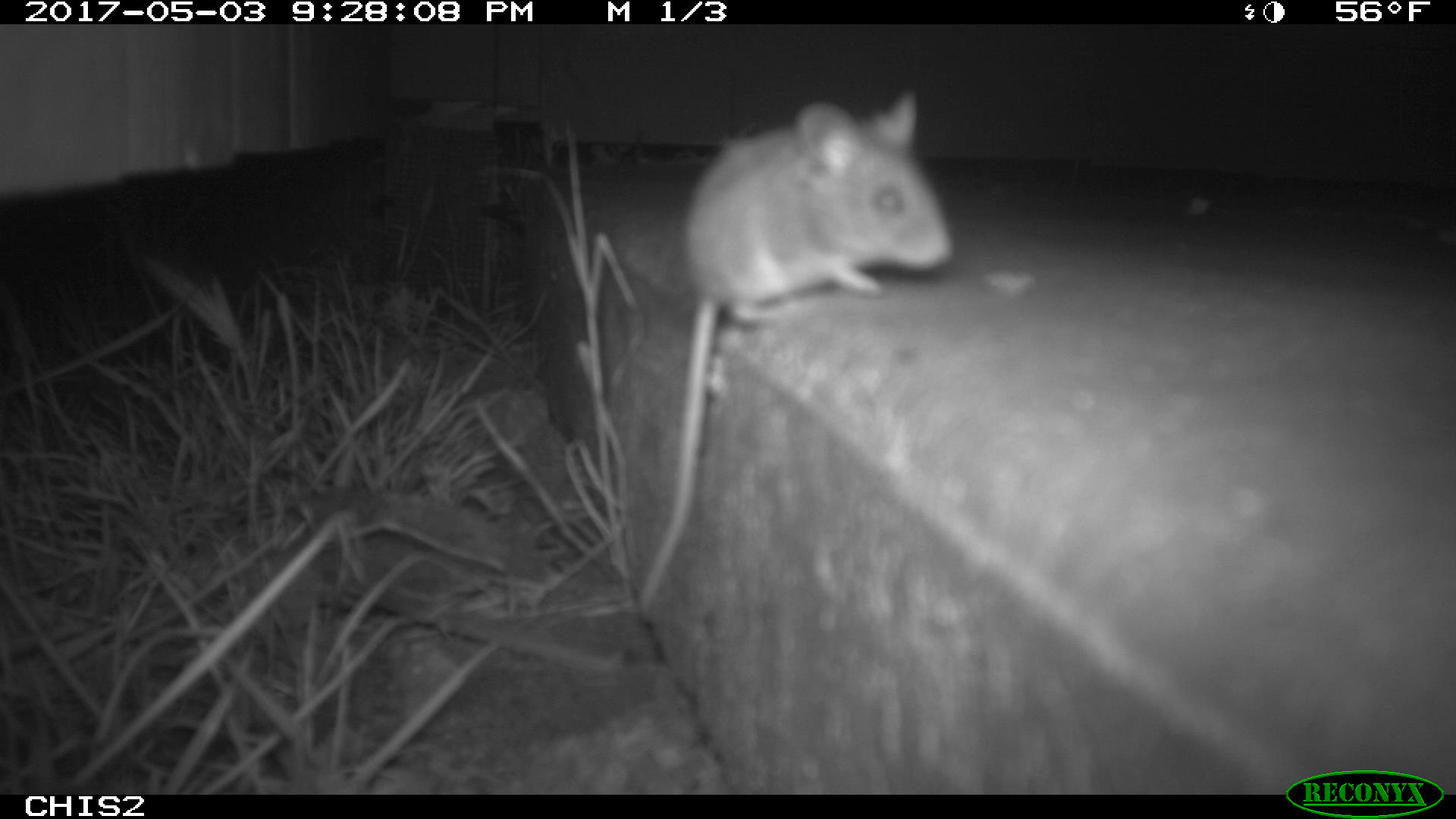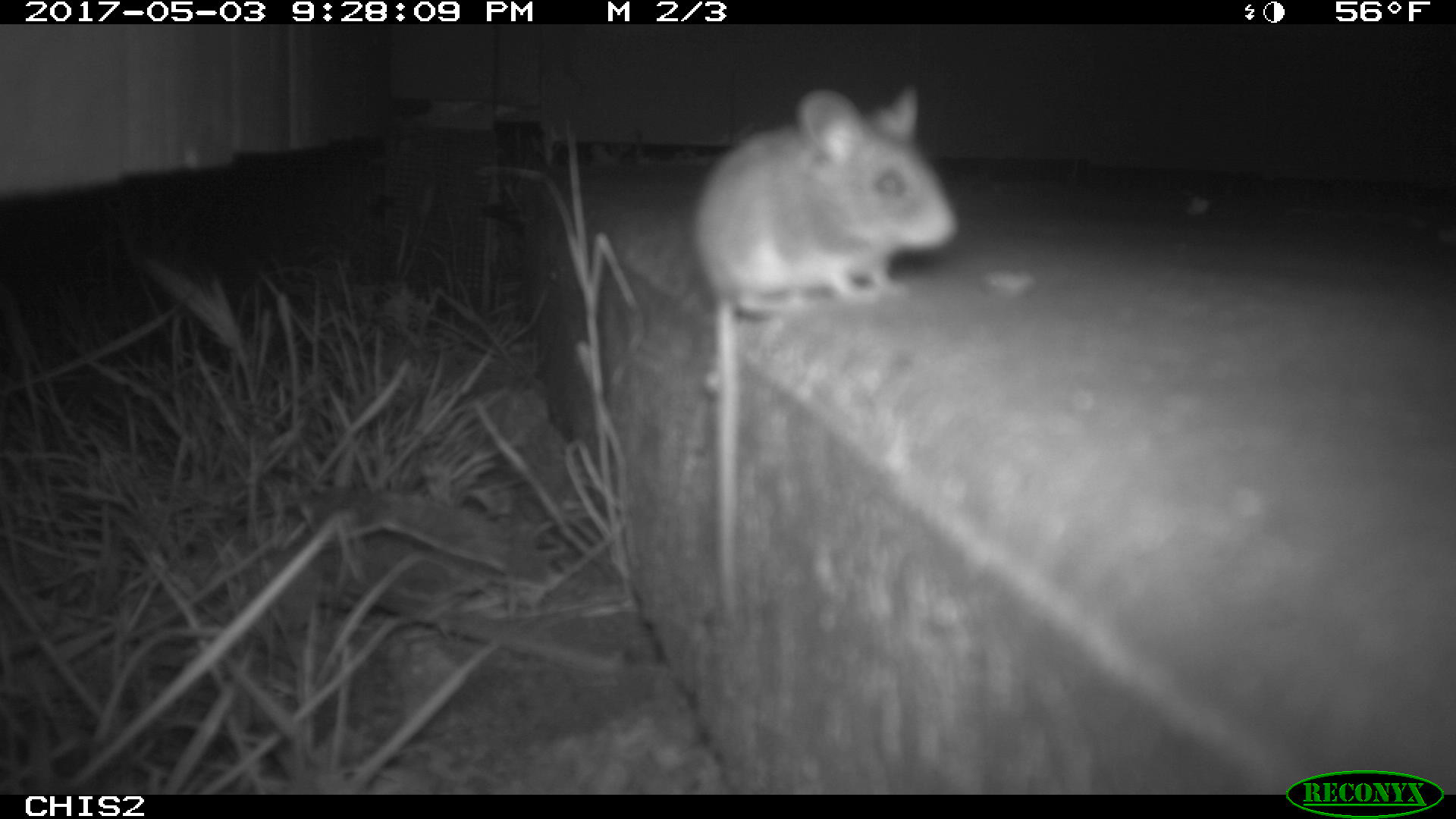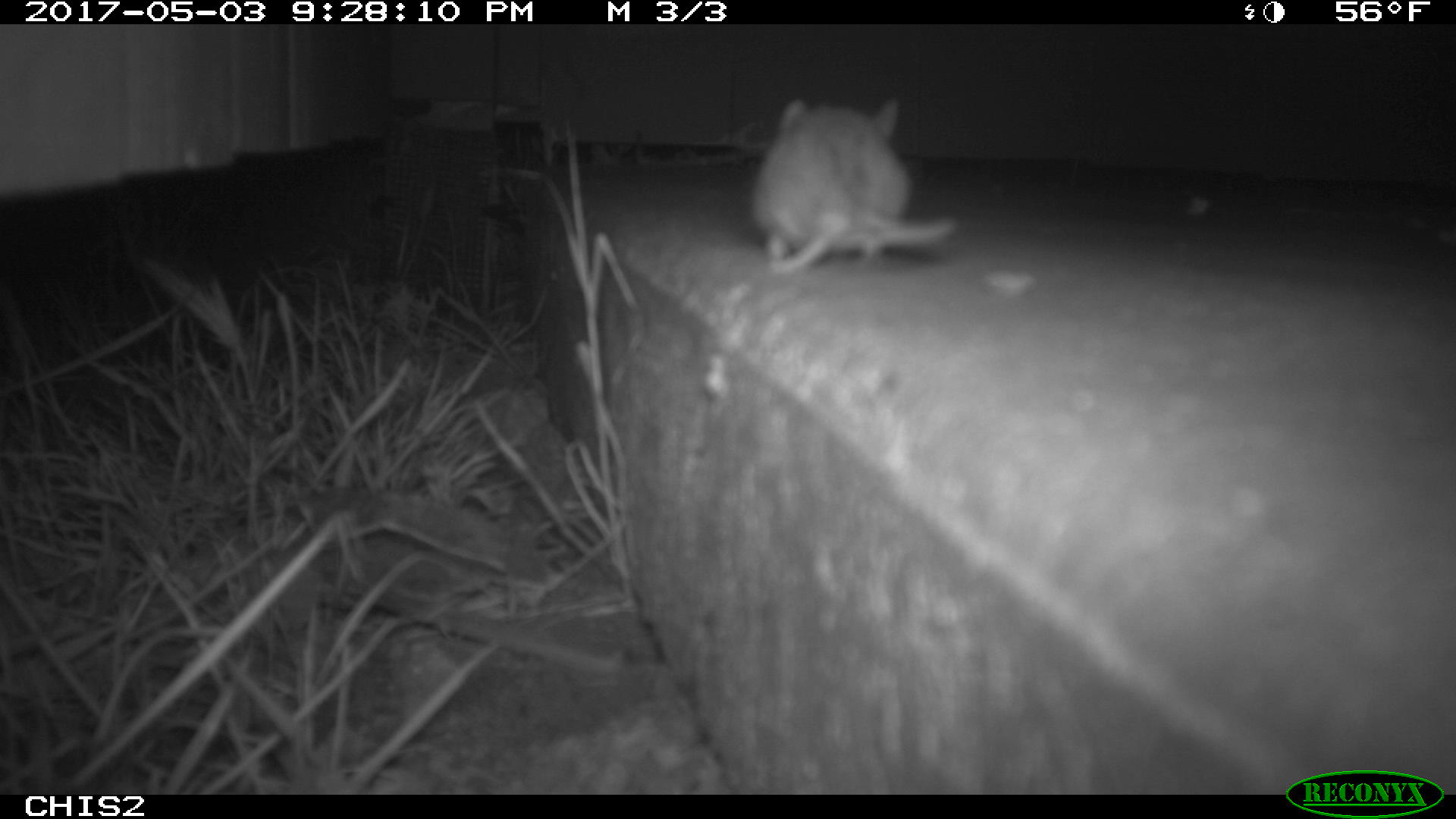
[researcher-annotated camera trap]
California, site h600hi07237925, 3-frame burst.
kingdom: Animalia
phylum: Chordata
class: Mammalia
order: Rodentia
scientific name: Rodentia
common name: rodent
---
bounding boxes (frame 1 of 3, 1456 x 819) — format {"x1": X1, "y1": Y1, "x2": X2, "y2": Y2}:
rodent: {"x1": 635, "y1": 88, "x2": 952, "y2": 623}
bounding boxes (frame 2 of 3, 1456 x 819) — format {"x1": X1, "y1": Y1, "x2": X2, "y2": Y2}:
rodent: {"x1": 689, "y1": 83, "x2": 961, "y2": 621}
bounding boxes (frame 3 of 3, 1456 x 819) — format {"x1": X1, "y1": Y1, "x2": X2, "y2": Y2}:
rodent: {"x1": 748, "y1": 95, "x2": 953, "y2": 275}